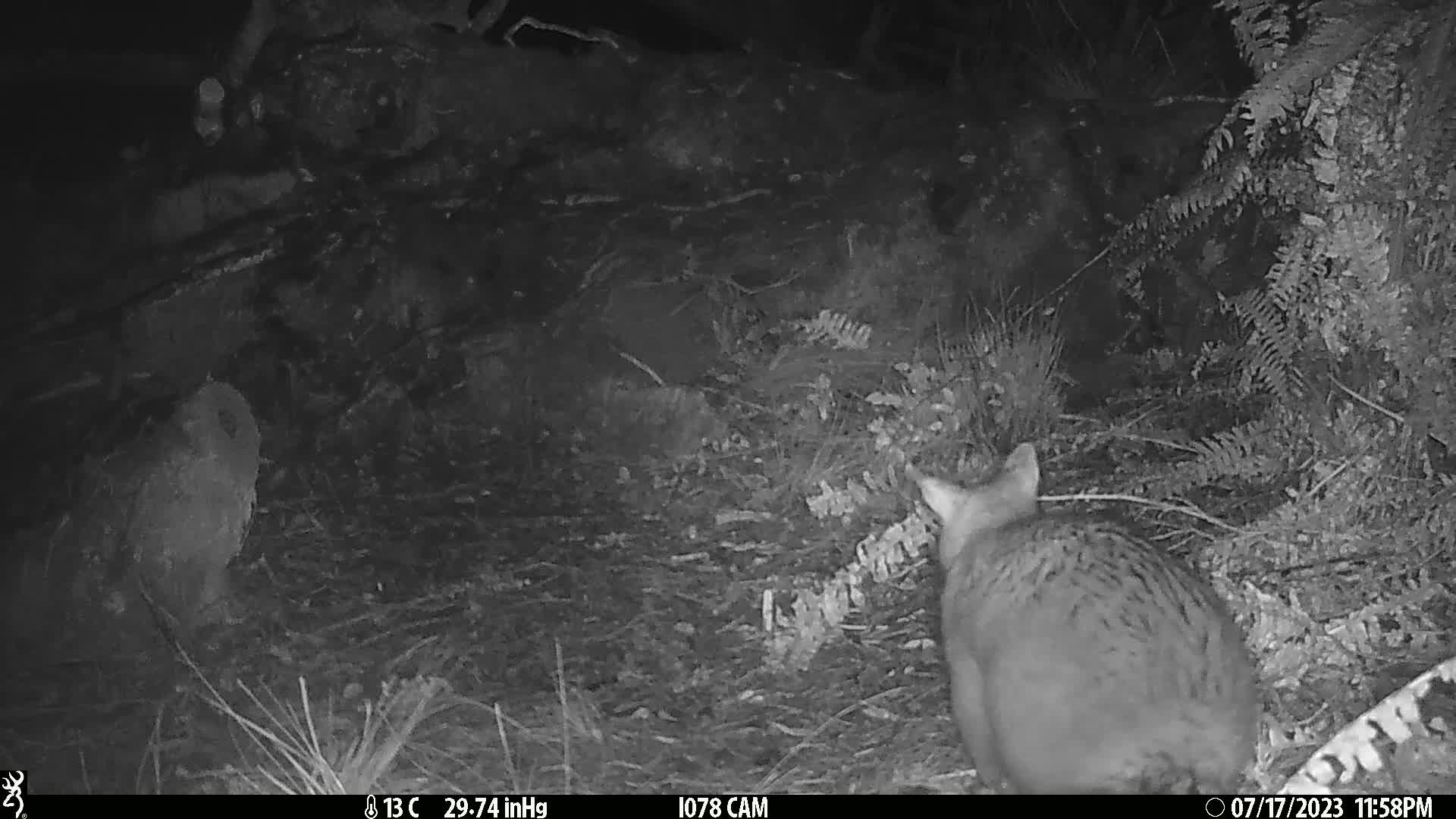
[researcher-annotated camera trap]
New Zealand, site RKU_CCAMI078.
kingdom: Animalia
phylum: Chordata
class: Mammalia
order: Diprotodontia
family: Phalangeridae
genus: Trichosurus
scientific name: Trichosurus vulpecula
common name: common brushtail possum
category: possum